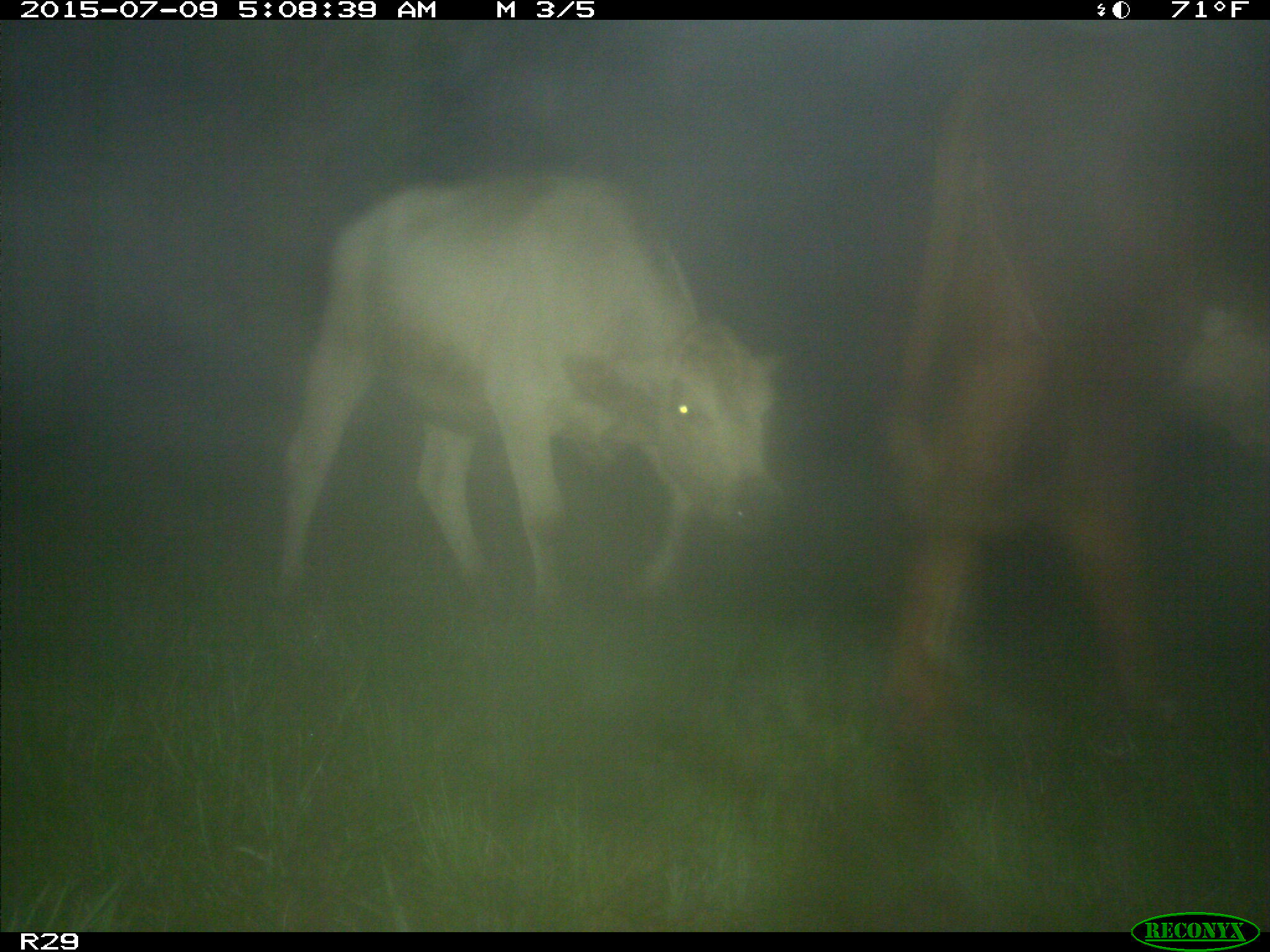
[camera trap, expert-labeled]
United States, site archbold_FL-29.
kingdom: Animalia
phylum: Chordata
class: Mammalia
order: Artiodactyla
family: Bovidae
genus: Bos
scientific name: Bos taurus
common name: domestic cow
Bos taurus (domestic cow).